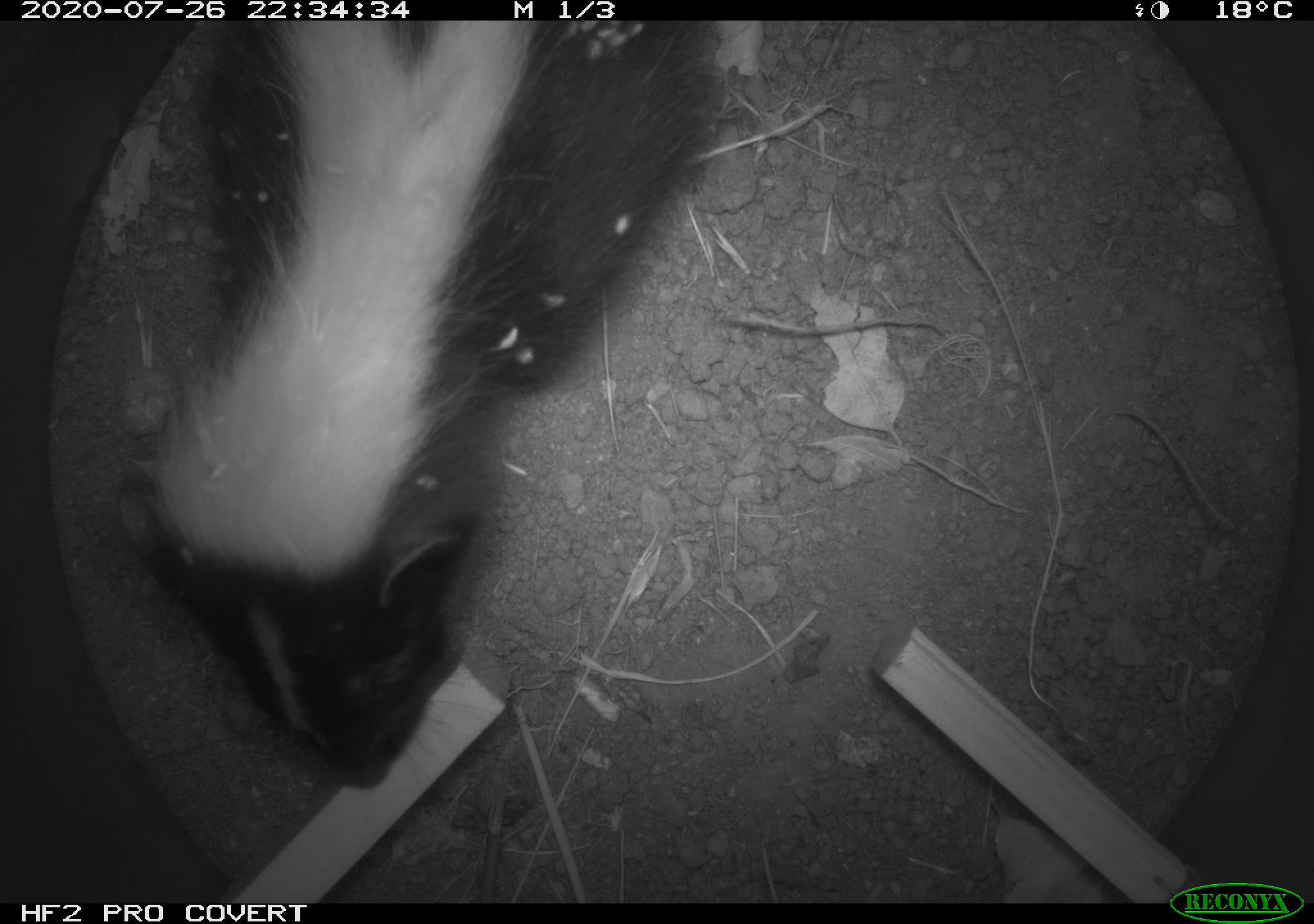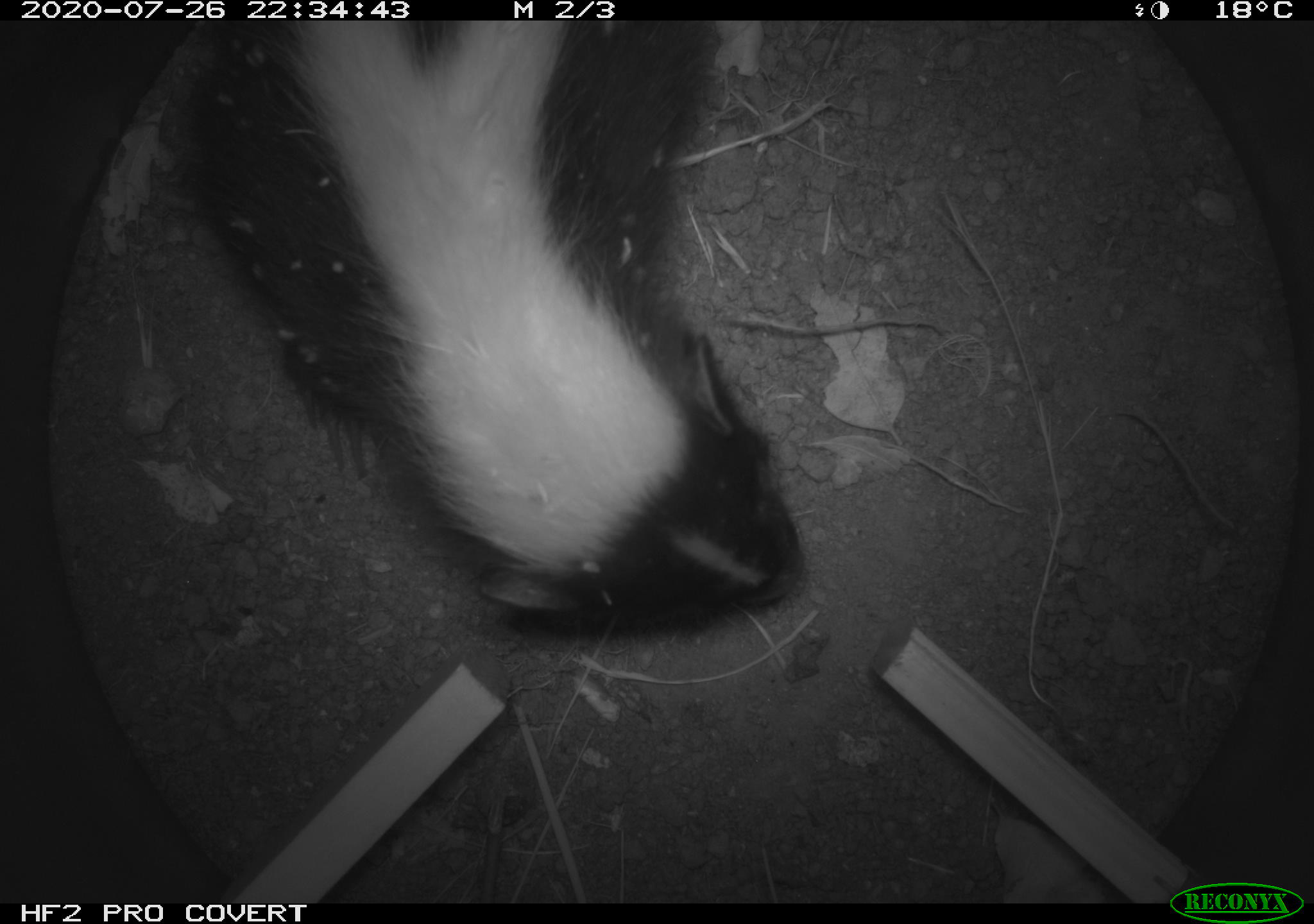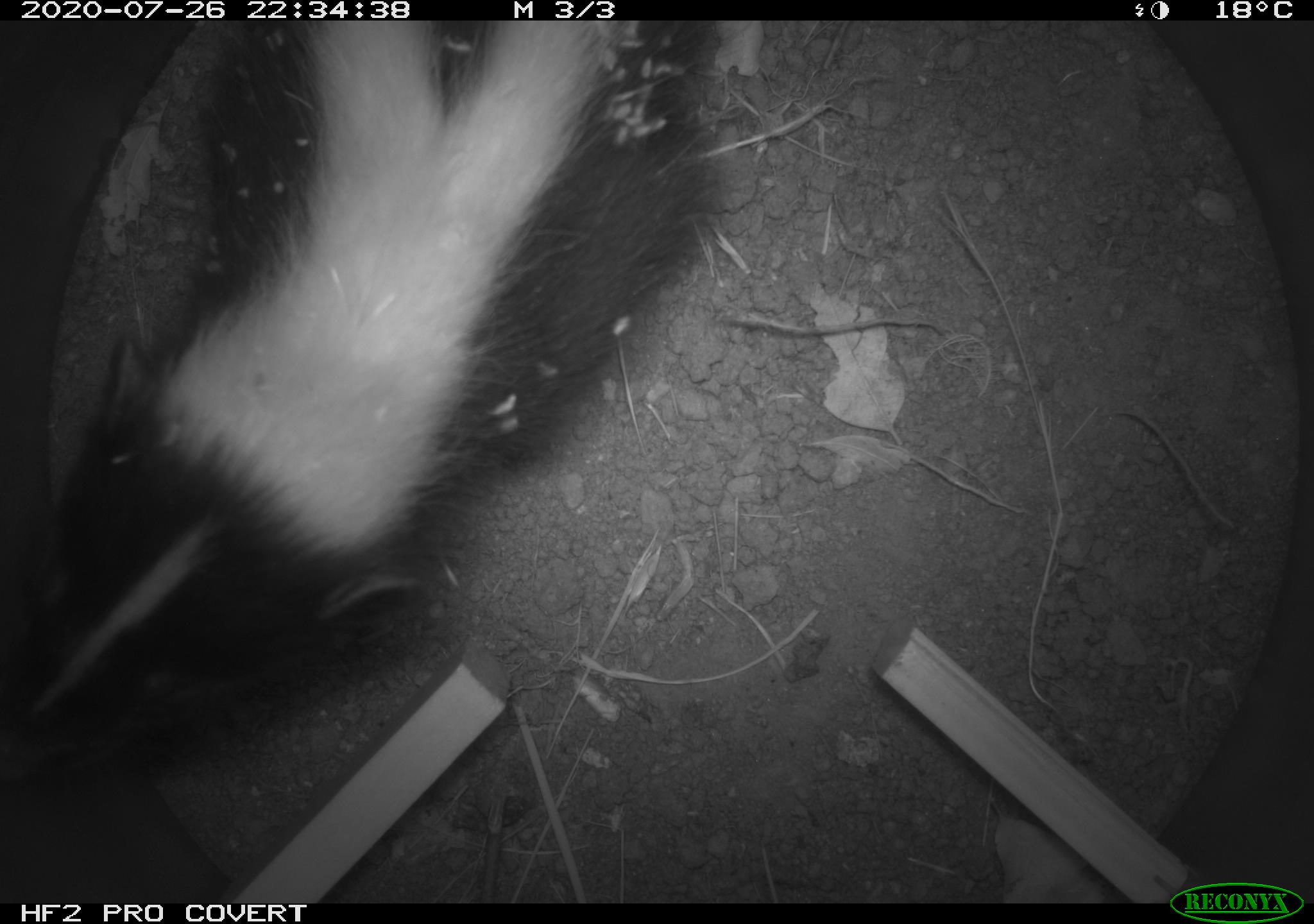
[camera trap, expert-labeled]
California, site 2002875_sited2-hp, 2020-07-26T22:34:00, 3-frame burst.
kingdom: Animalia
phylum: Chordata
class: Mammalia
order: Carnivora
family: Mephitidae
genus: Mephitis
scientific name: Mephitis mephitis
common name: striped skunk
Striped skunk (Mephitis mephitis).